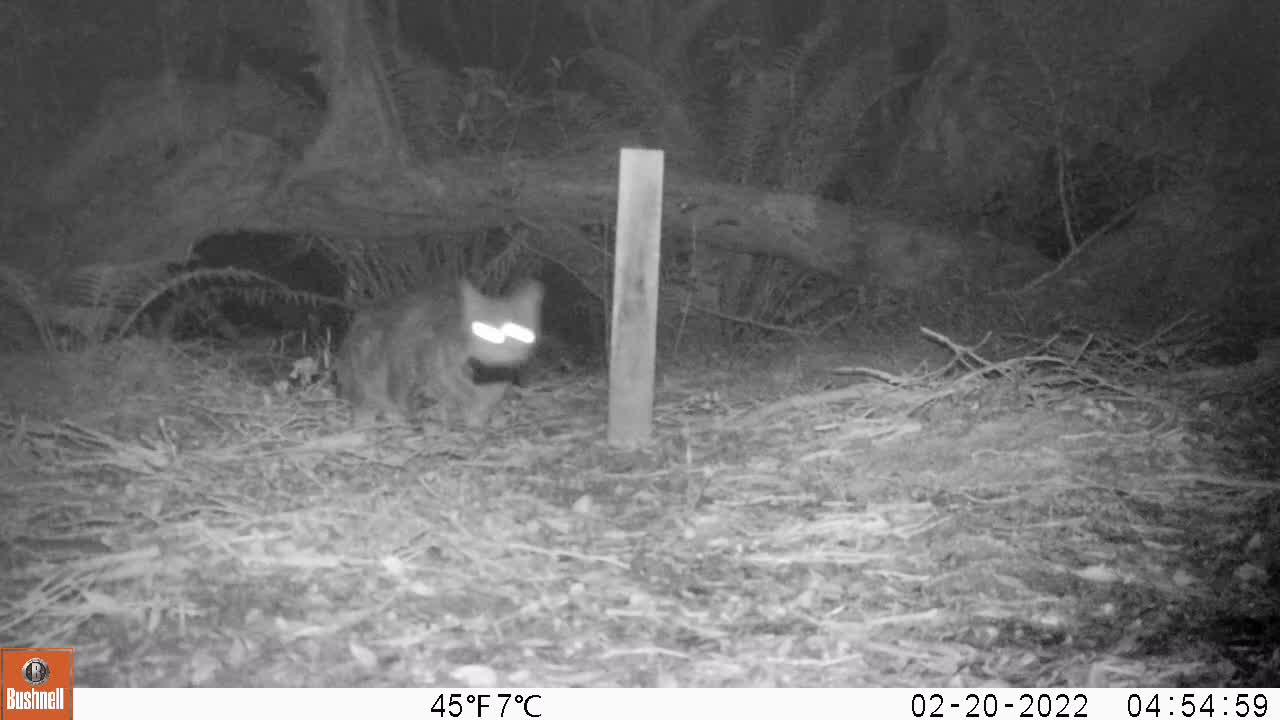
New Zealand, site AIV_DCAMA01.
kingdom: Animalia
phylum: Chordata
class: Mammalia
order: Carnivora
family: Felidae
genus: Felis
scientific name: Felis catus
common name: domestic cat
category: cat